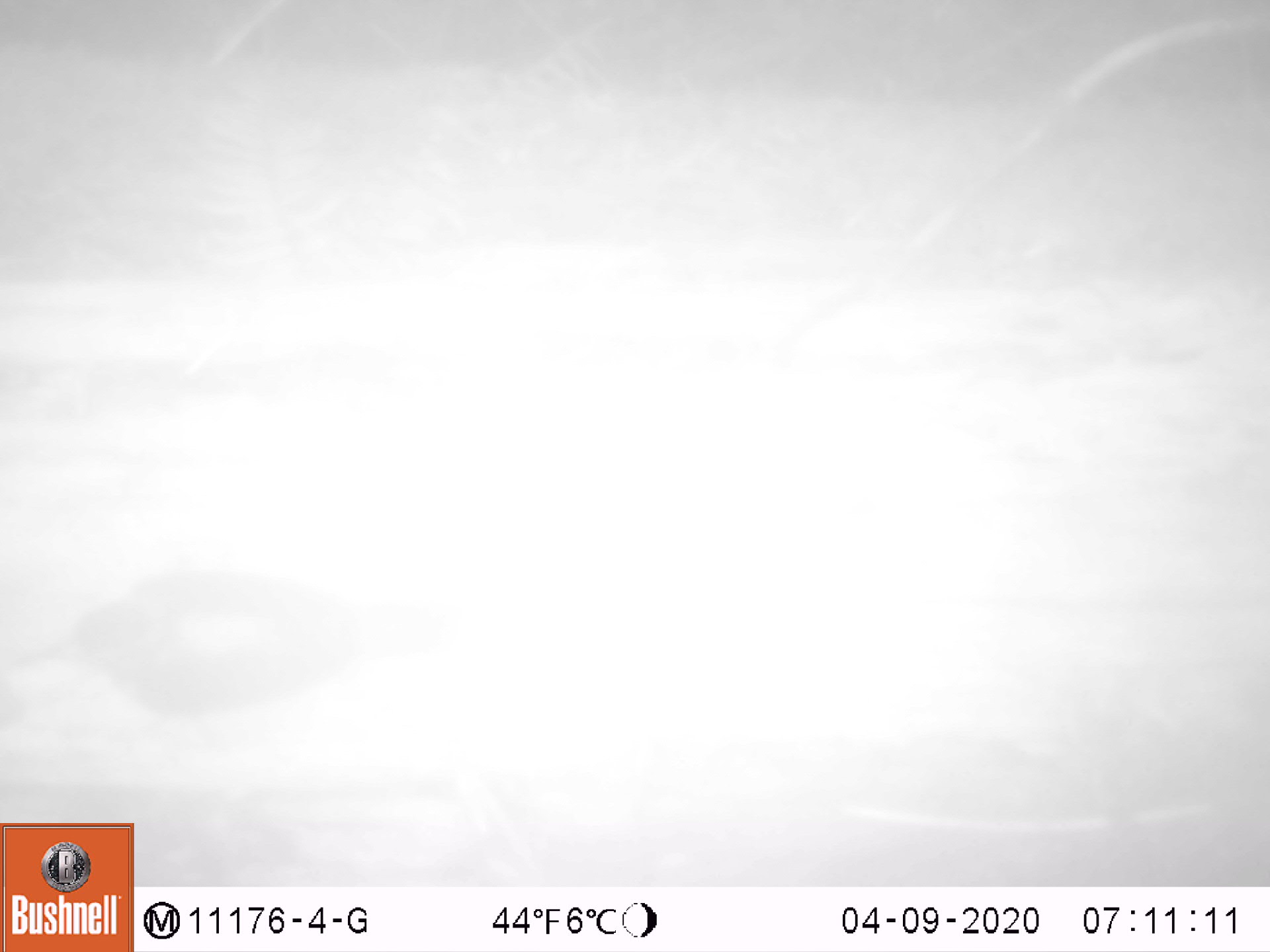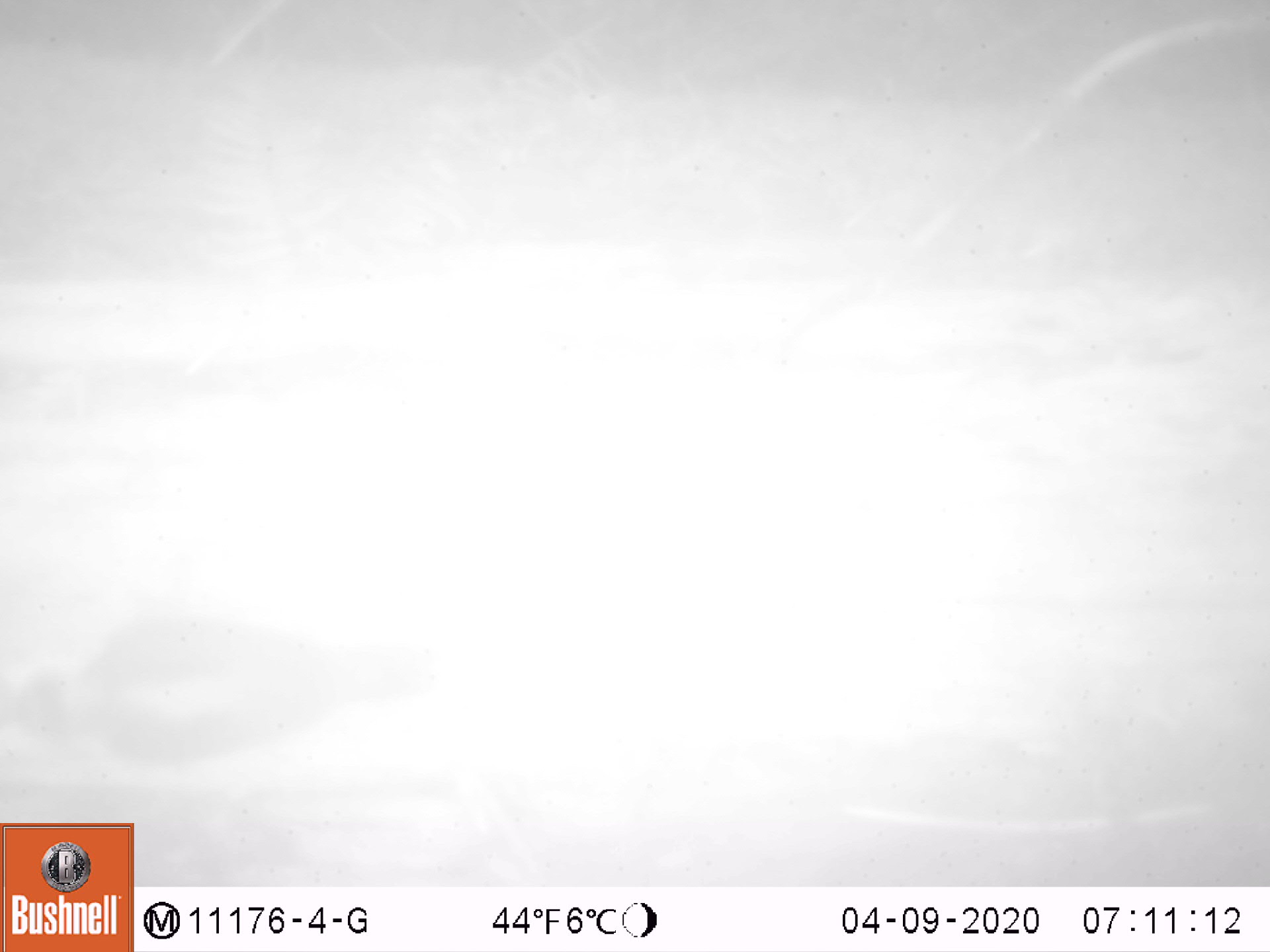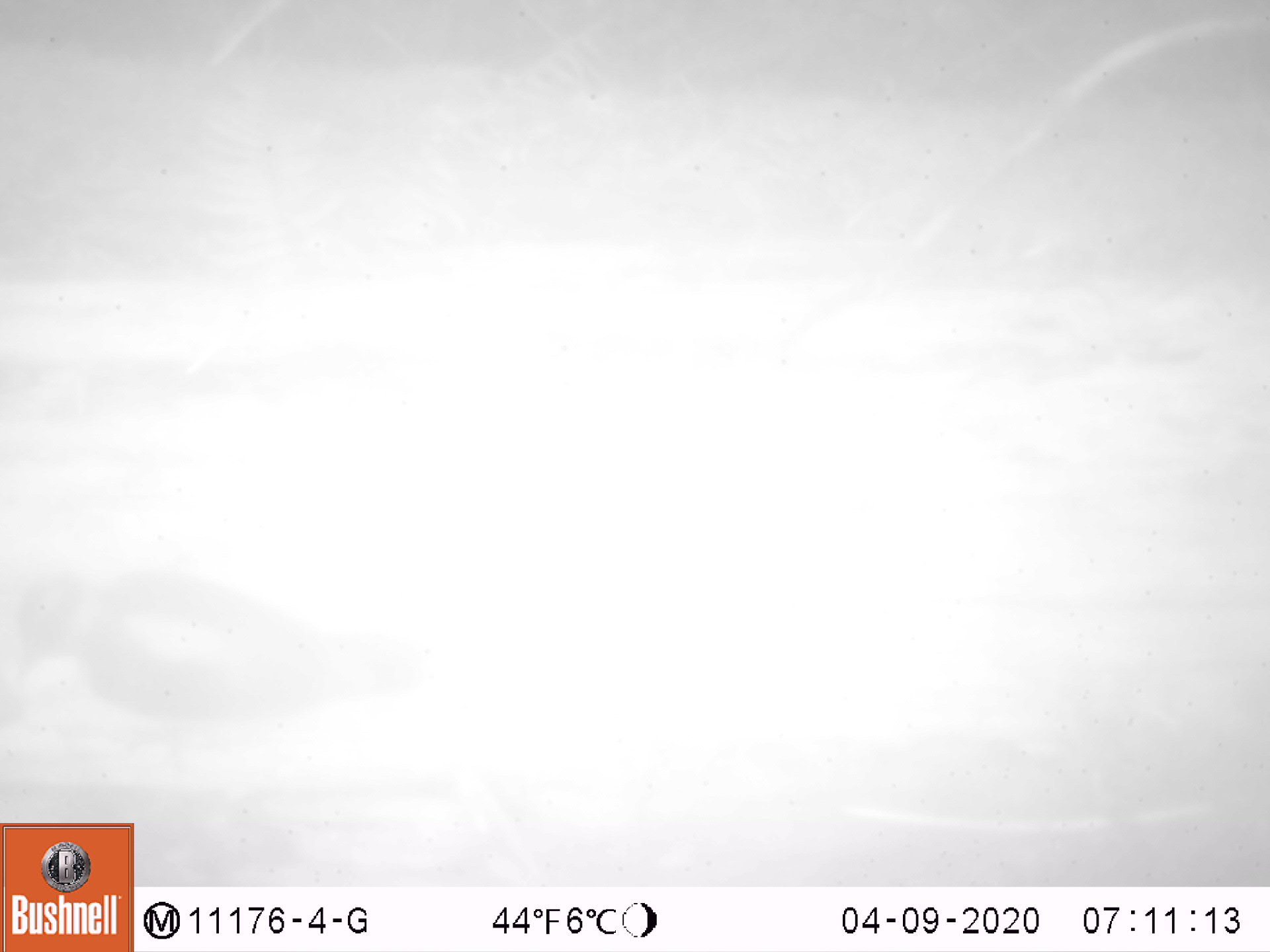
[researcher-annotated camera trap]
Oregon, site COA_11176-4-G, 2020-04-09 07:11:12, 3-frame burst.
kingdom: Animalia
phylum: Chordata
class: Aves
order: Piciformes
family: Picidae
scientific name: Picidae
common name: woodpeckers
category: picidae family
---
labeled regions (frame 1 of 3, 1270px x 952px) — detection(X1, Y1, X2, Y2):
picidae family: detection(11, 571, 359, 724)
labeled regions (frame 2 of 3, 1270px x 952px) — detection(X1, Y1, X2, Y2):
picidae family: detection(6, 607, 420, 781)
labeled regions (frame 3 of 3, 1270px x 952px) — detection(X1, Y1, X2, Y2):
picidae family: detection(3, 568, 420, 742)